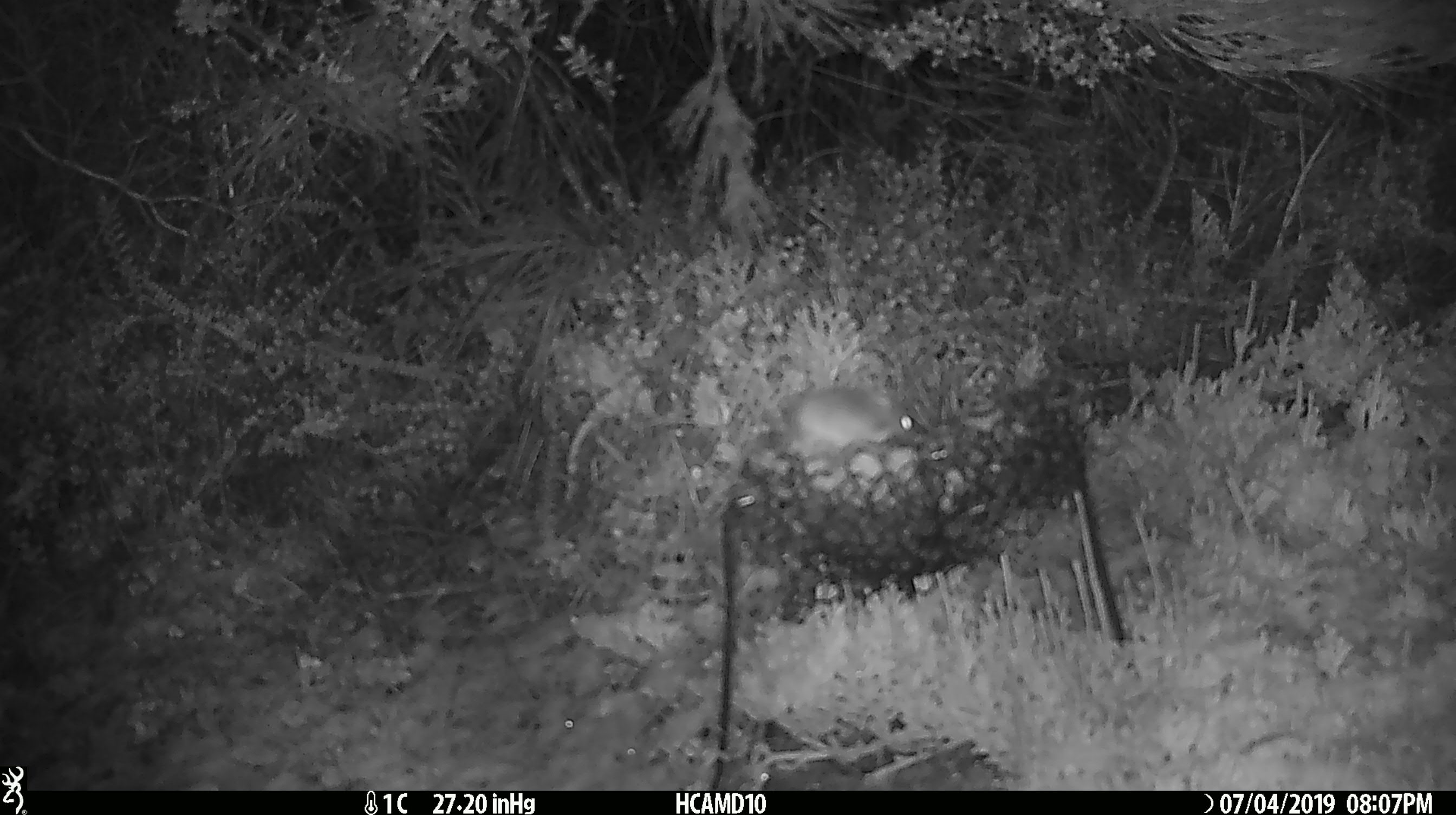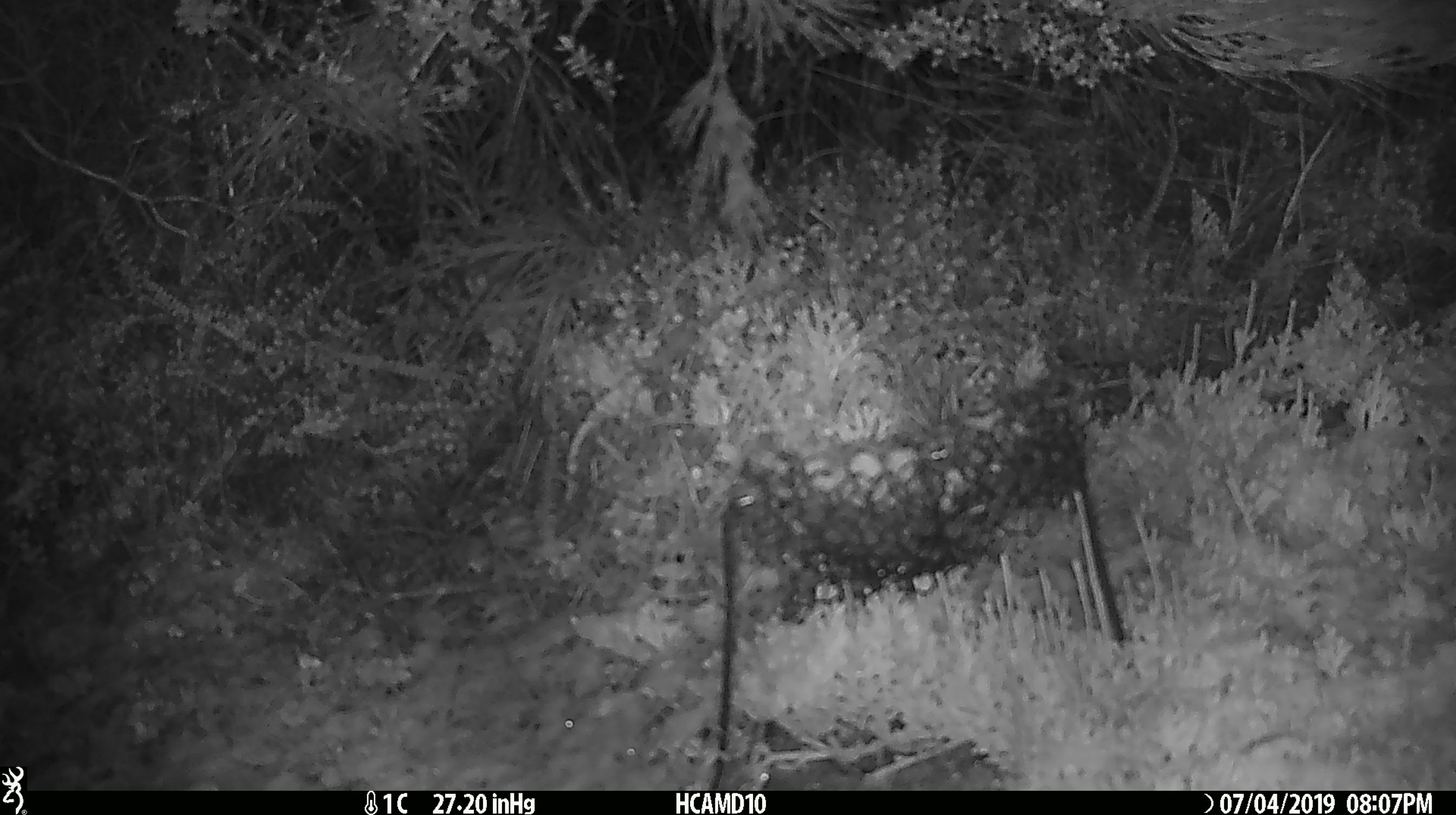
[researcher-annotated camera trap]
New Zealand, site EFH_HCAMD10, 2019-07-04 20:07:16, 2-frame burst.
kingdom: Animalia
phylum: Chordata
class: Mammalia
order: Rodentia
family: Muridae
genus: Mus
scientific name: Mus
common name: mouse